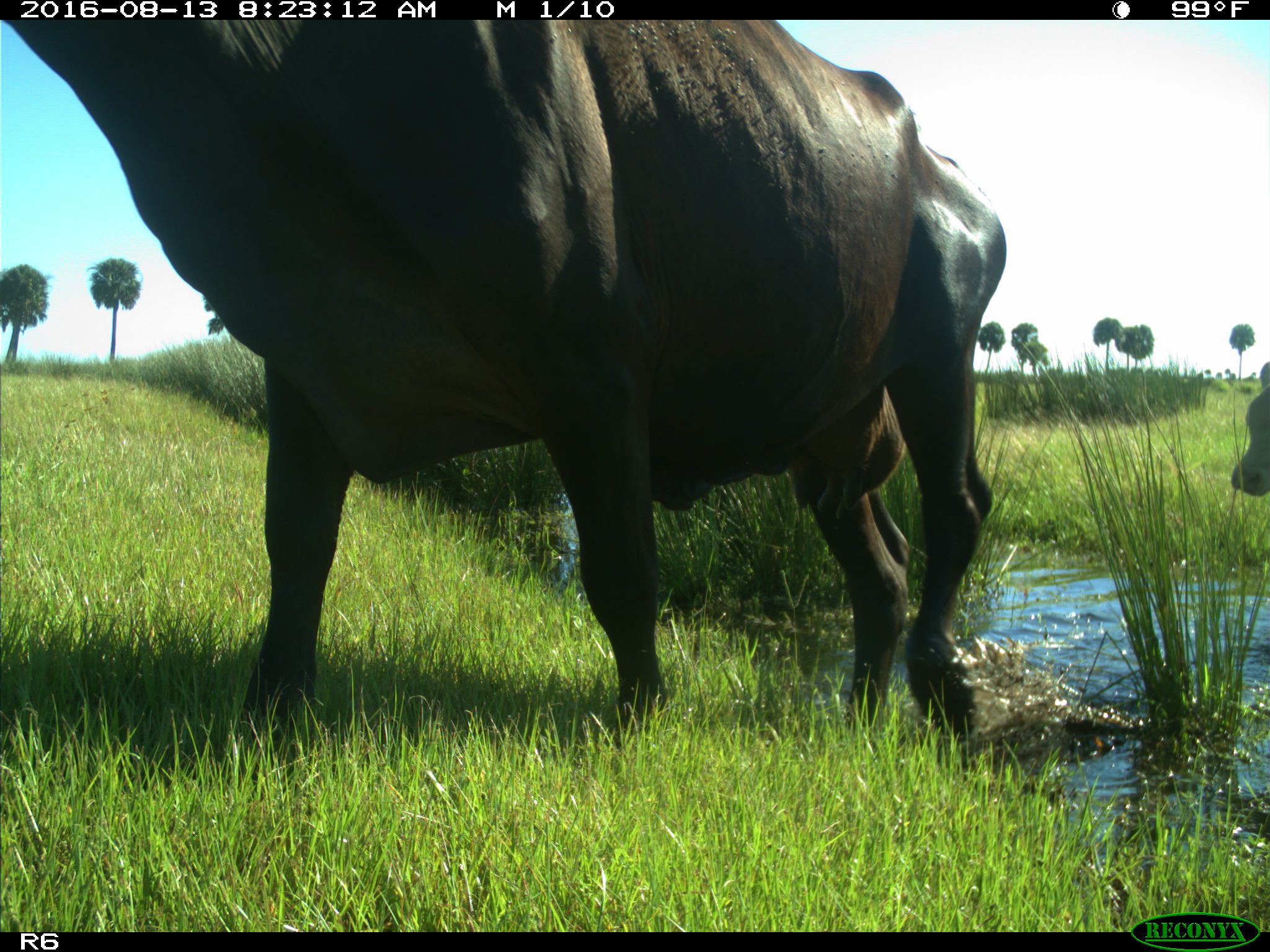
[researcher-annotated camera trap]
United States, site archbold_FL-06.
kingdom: Animalia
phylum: Chordata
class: Mammalia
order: Artiodactyla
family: Bovidae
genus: Bos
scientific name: Bos taurus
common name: domestic cow